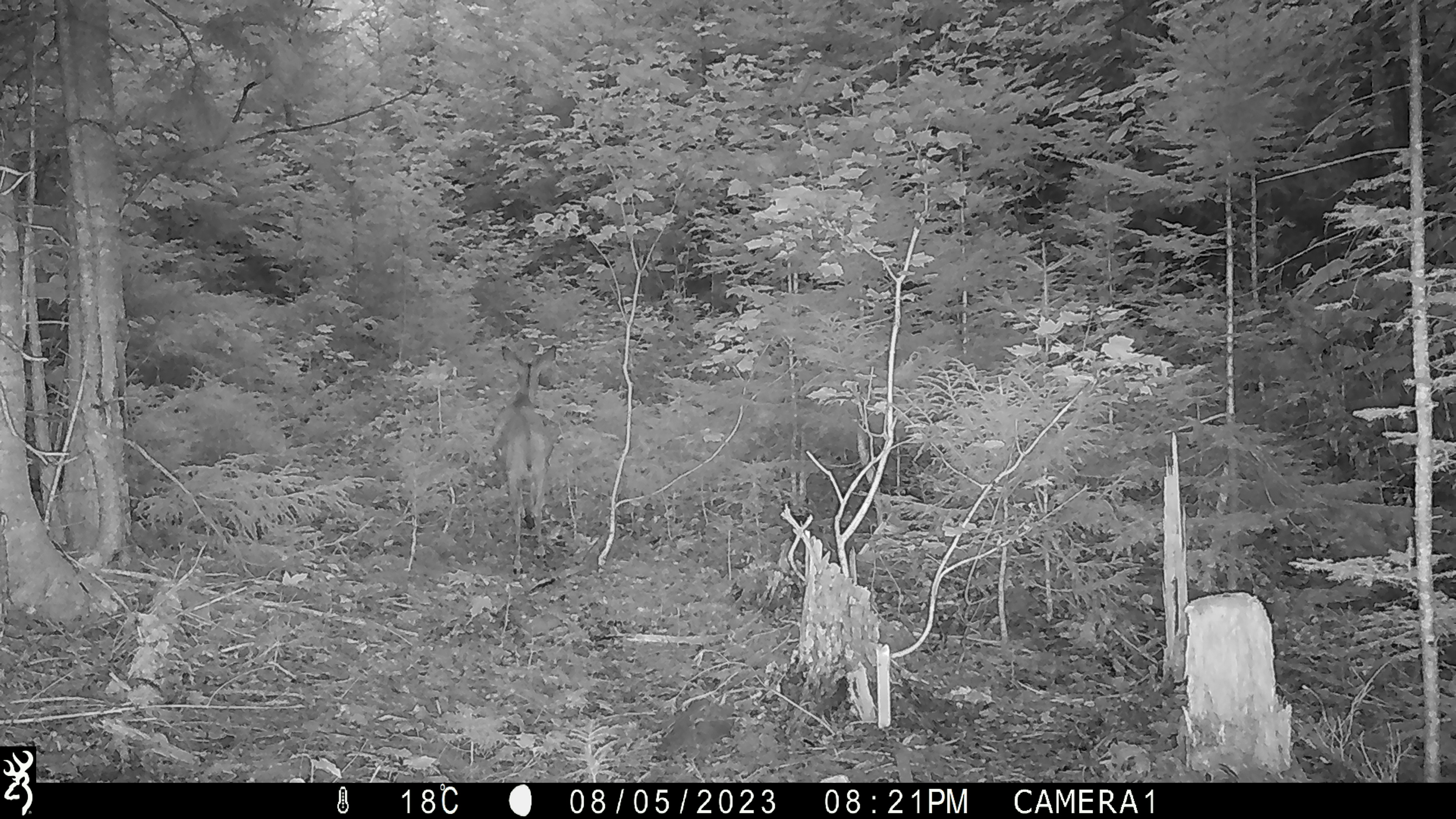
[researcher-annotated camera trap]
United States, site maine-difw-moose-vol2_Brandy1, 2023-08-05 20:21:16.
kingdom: Animalia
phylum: Chordata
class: Mammalia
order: Artiodactyla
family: Cervidae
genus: Odocoileus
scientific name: Odocoileus virginianus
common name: white-tailed deer